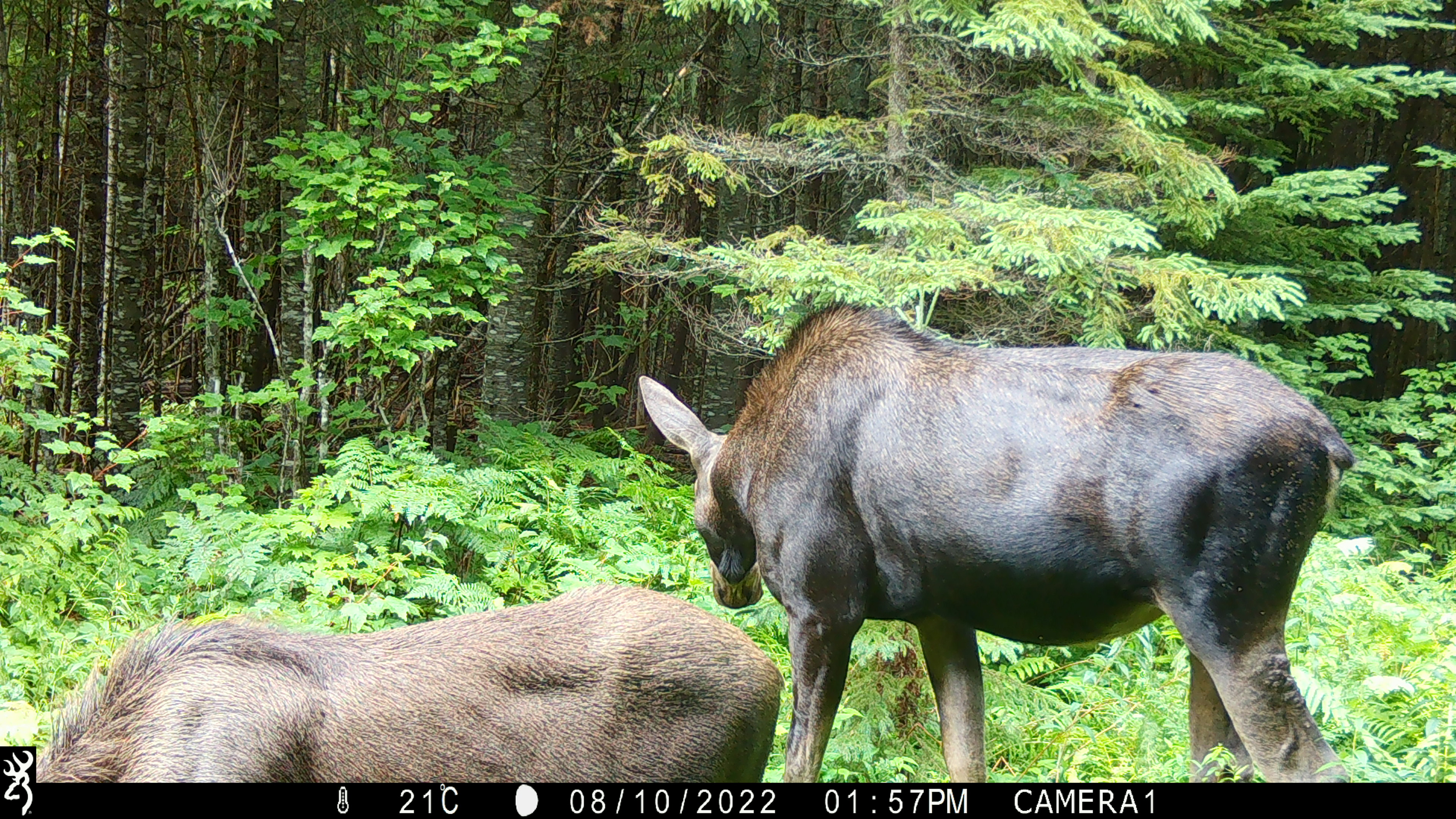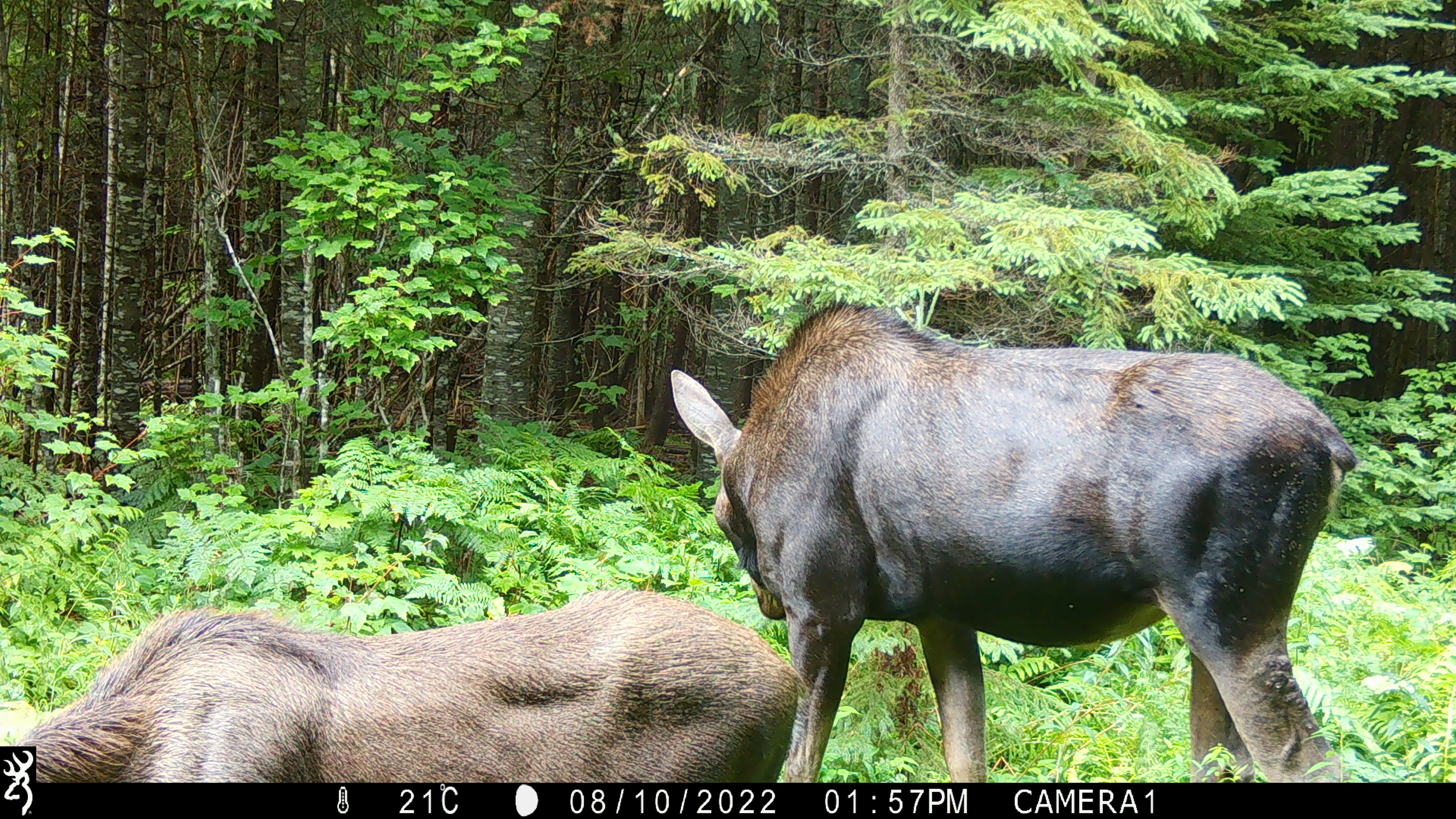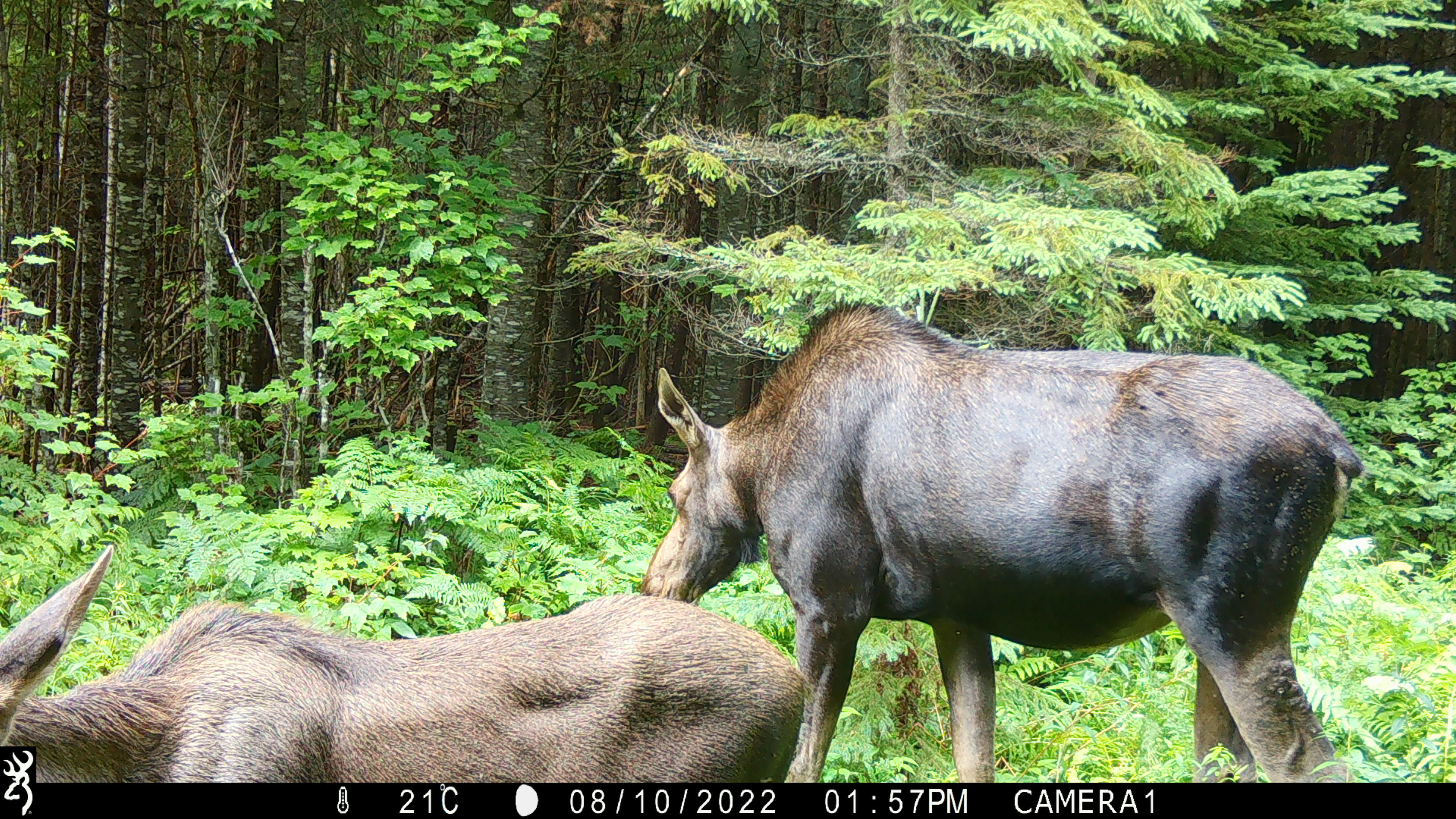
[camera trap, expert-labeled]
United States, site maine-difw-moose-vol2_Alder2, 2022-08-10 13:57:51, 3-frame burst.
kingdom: Animalia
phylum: Chordata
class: Mammalia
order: Artiodactyla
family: Cervidae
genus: Alces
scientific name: Alces alces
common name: moose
Moose (Alces alces).